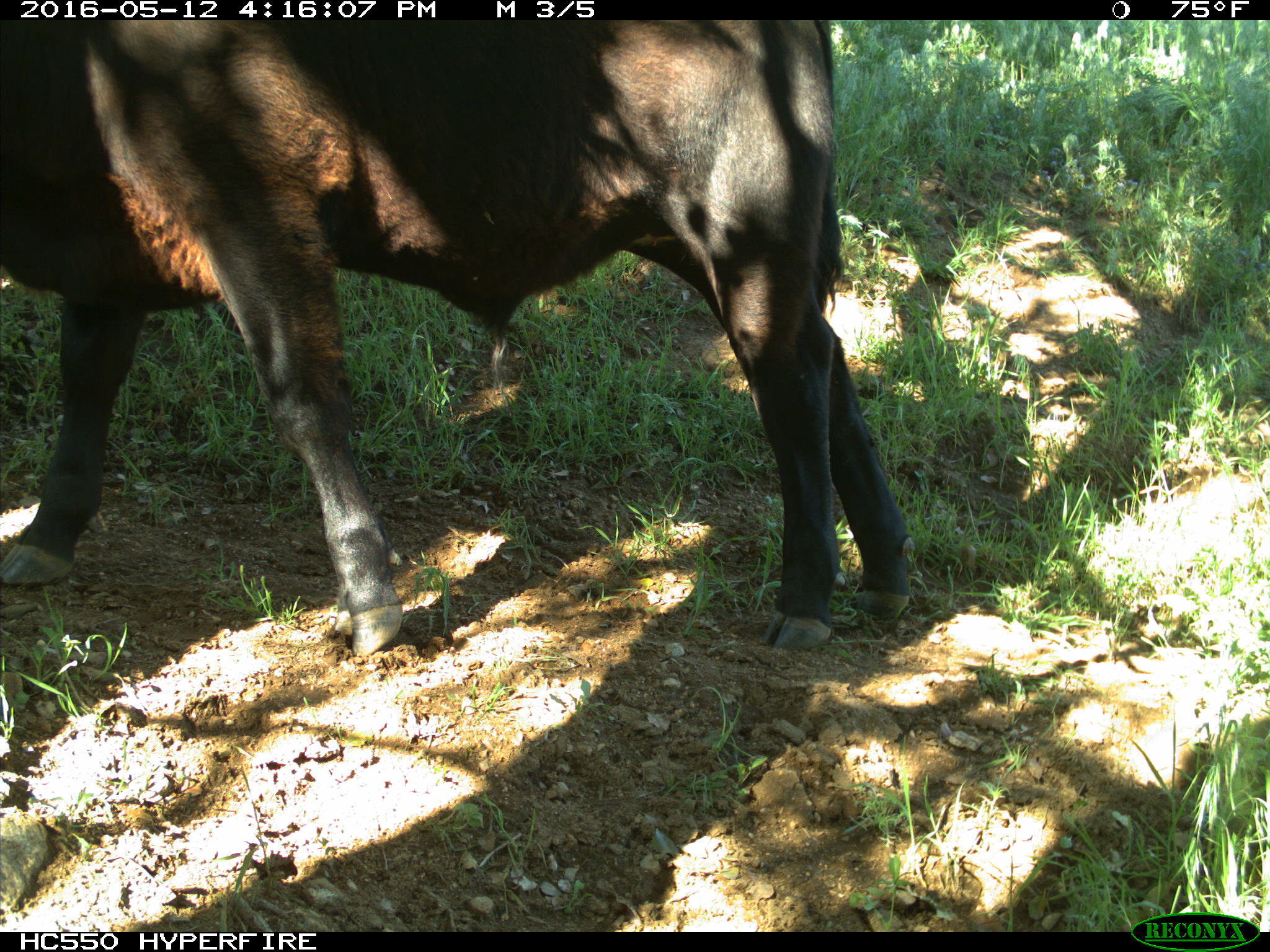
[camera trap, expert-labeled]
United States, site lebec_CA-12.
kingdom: Animalia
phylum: Chordata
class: Mammalia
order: Artiodactyla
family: Bovidae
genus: Bos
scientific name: Bos taurus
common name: domestic cow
Bos taurus (domestic cow).